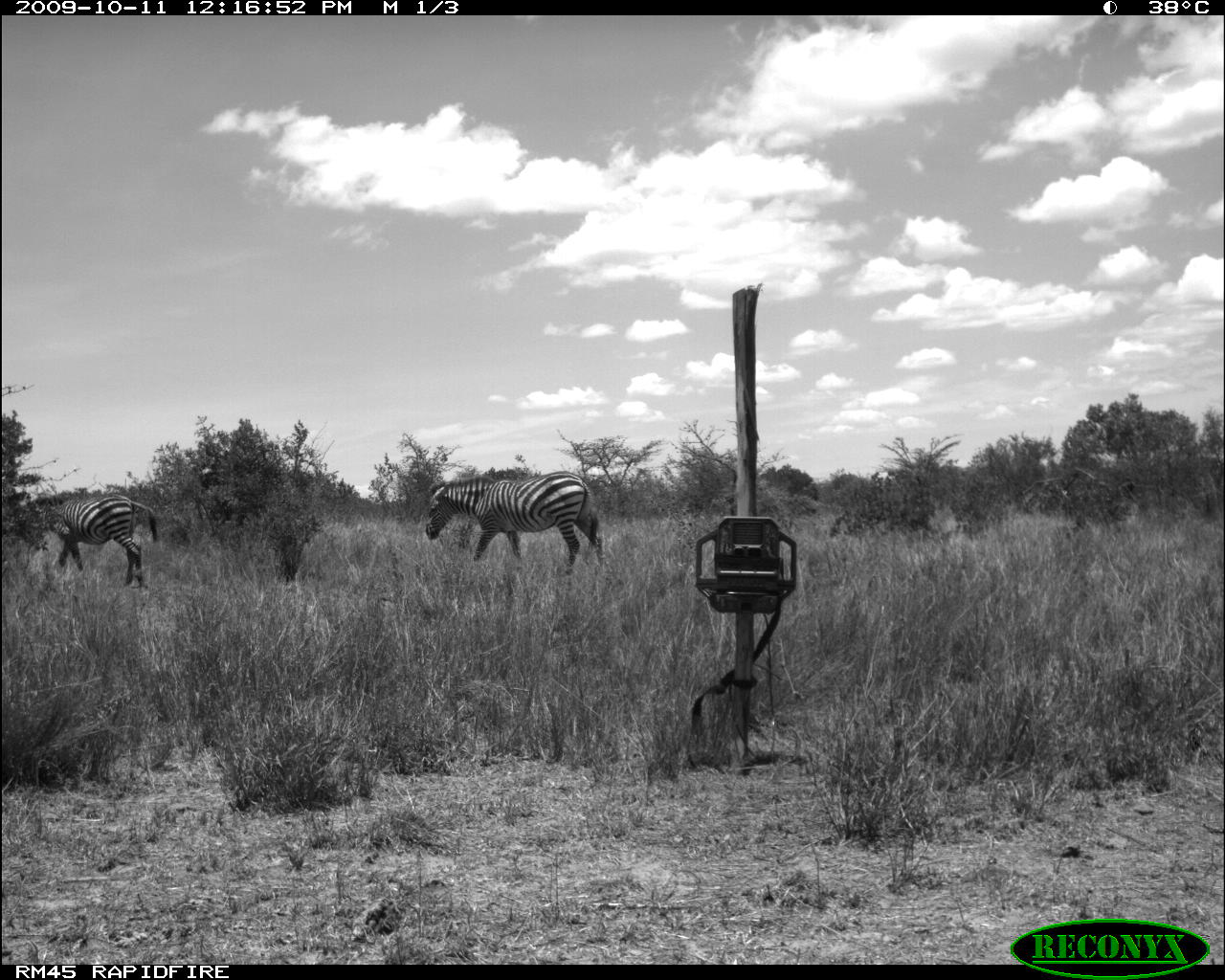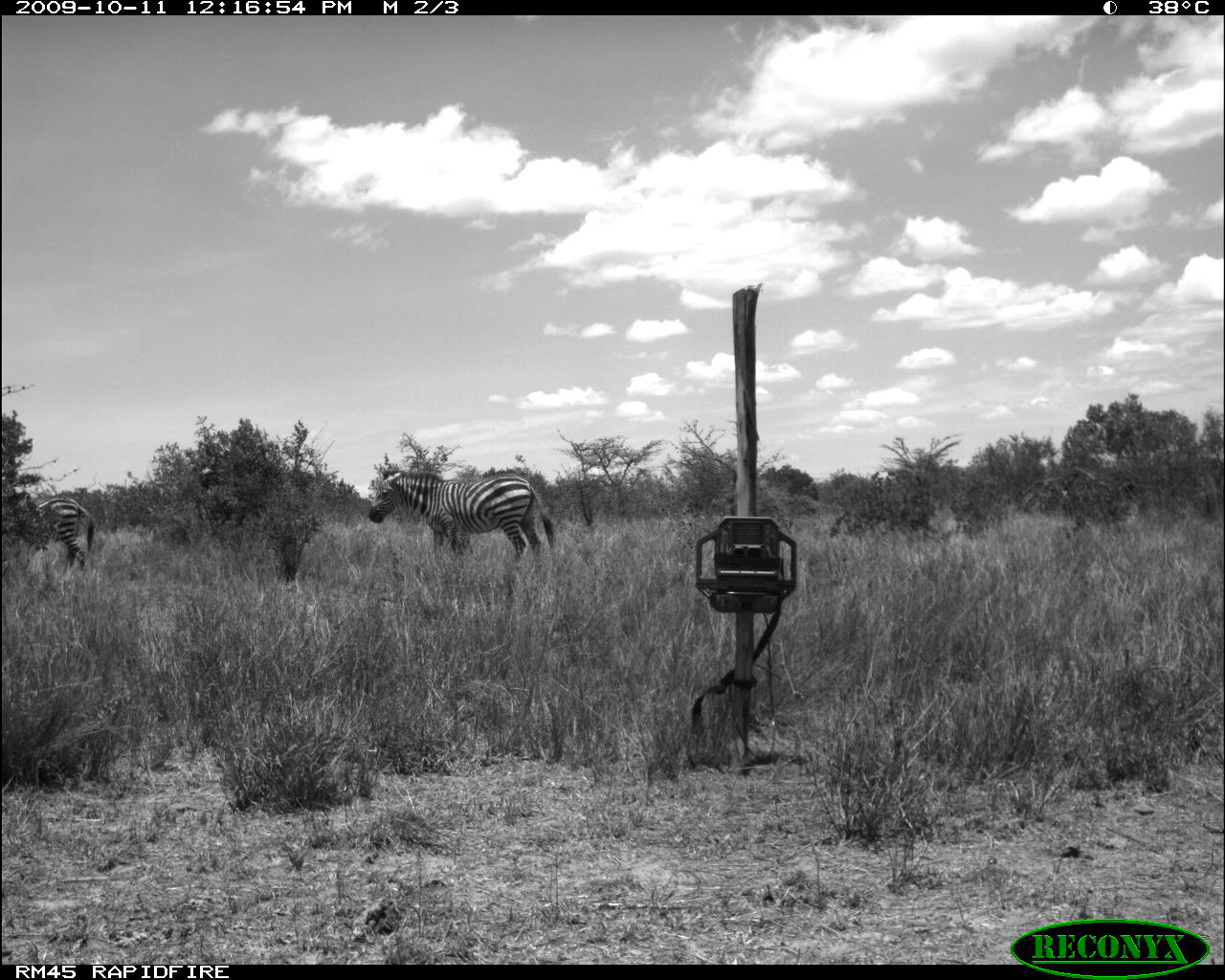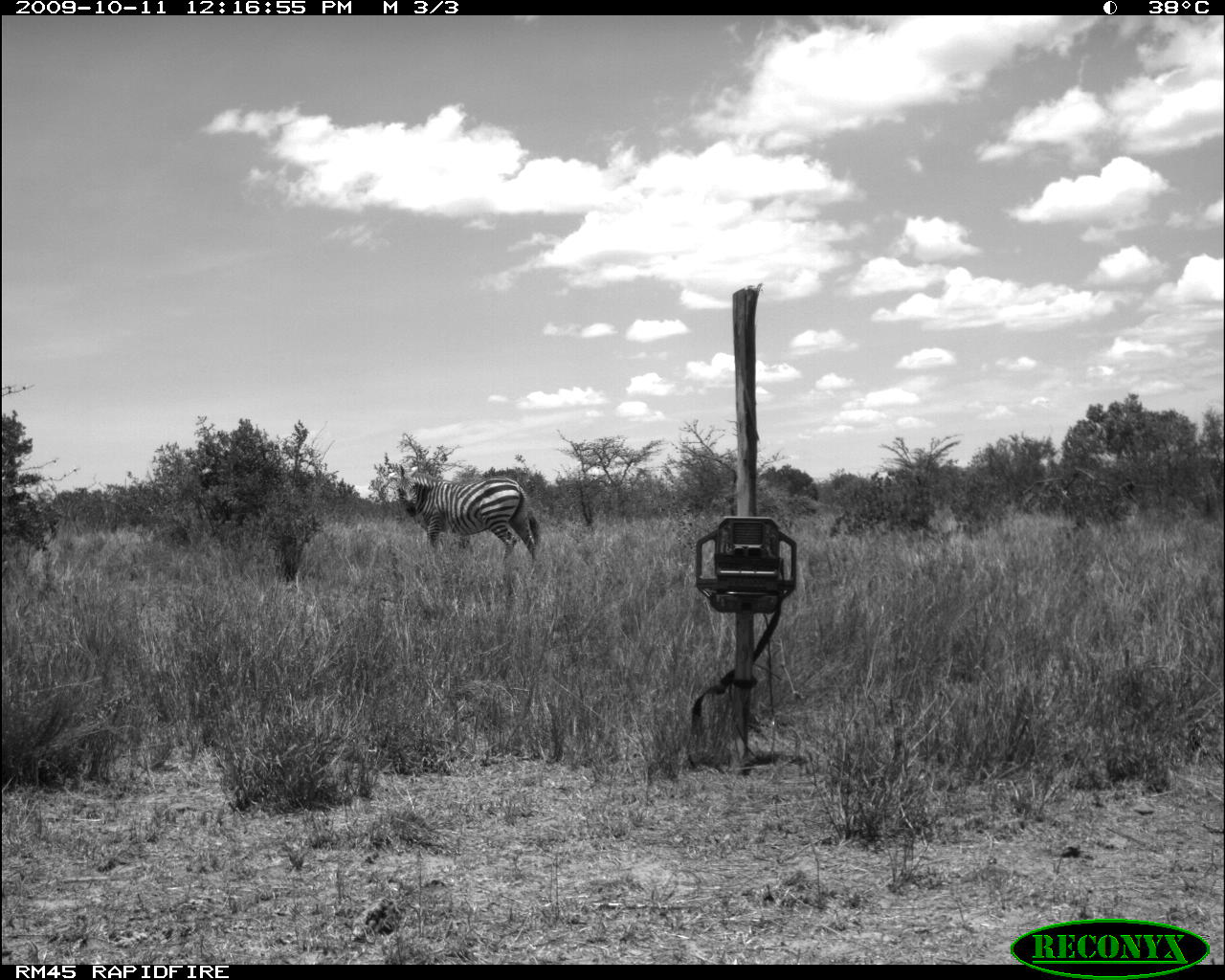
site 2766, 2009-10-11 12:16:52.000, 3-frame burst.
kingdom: Animalia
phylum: Chordata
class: Mammalia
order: Perissodactyla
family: Equidae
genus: Equus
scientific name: Equus quagga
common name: plains zebra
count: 2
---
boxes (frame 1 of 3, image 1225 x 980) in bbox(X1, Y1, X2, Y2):
equus quagga: bbox(424, 471, 604, 574); bbox(37, 493, 157, 588)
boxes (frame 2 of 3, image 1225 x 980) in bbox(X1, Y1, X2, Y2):
equus quagga: bbox(369, 469, 555, 562); bbox(29, 495, 95, 572)